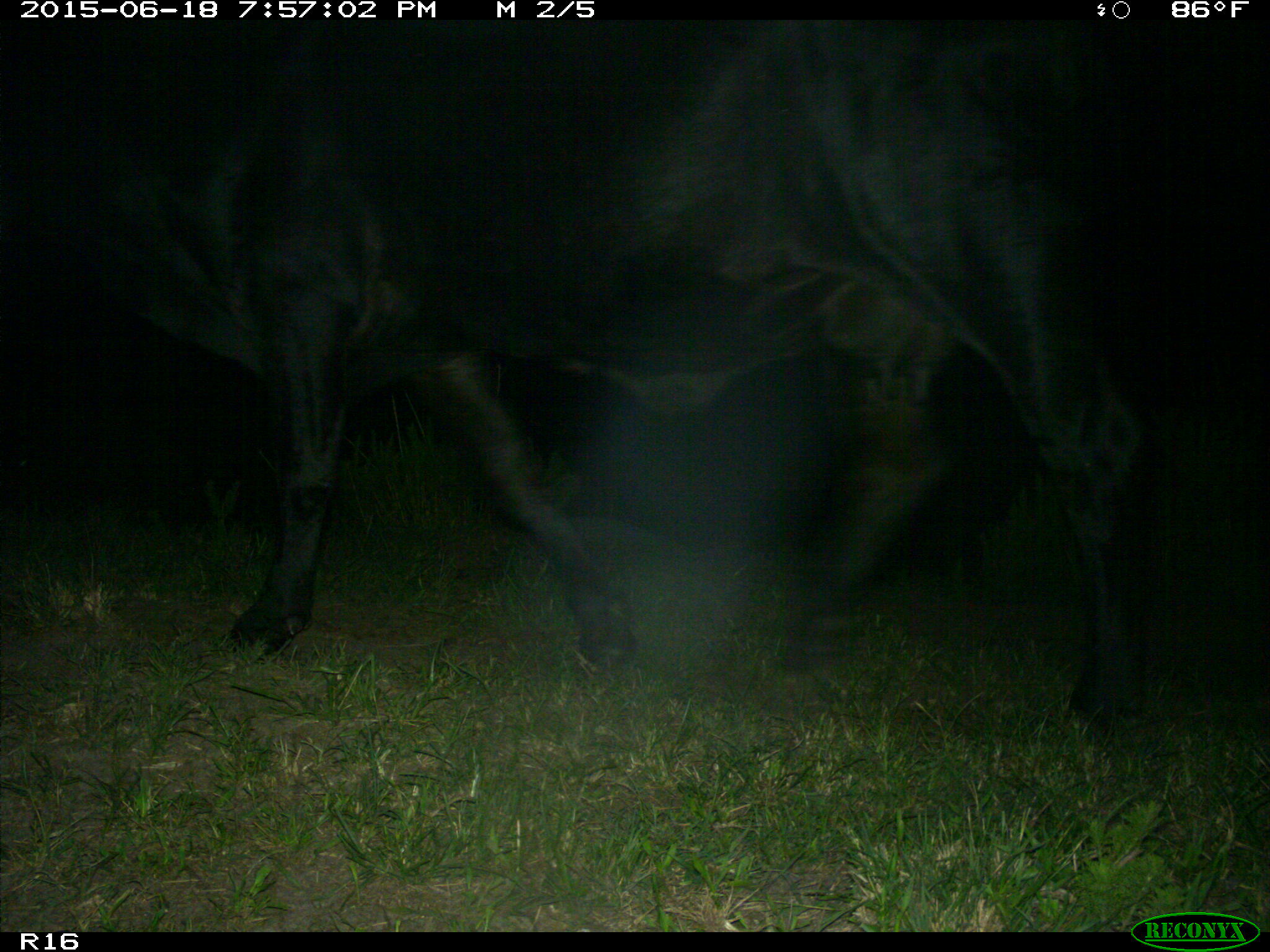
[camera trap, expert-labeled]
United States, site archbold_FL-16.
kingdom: Animalia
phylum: Chordata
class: Mammalia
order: Artiodactyla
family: Bovidae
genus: Bos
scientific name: Bos taurus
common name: domestic cow